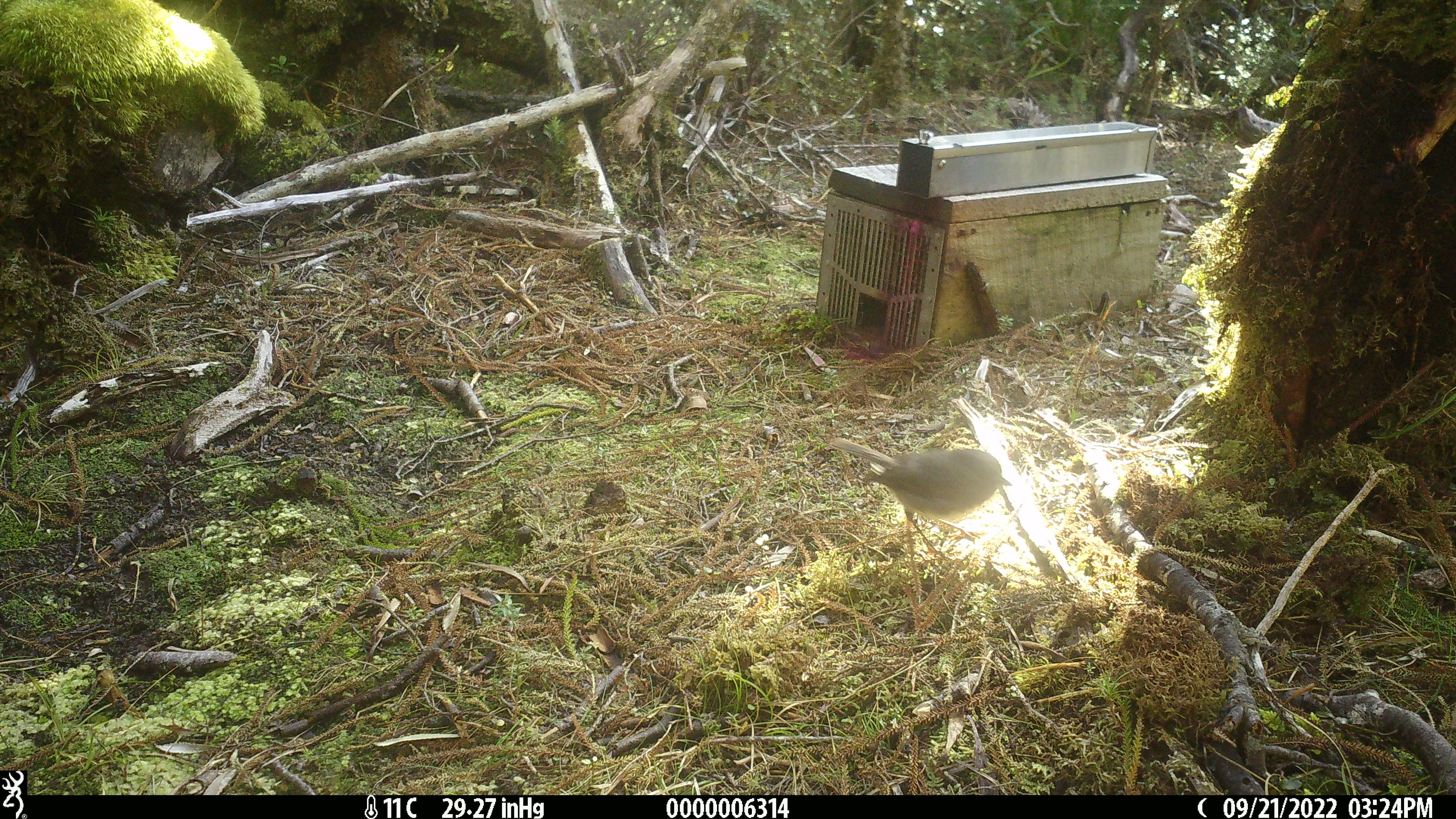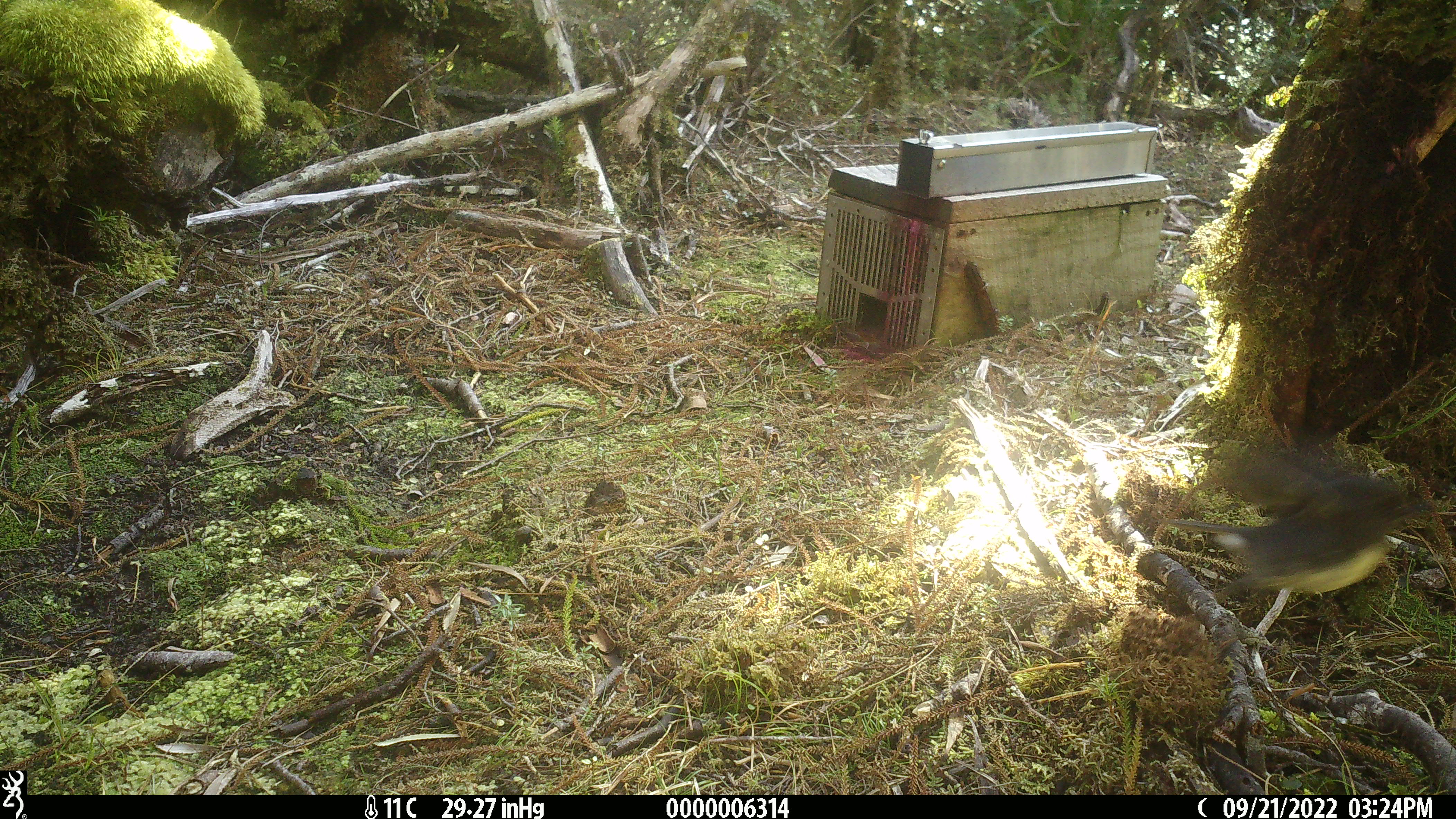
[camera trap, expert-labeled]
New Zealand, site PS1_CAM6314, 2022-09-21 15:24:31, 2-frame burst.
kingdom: Animalia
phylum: Chordata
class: Aves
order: Passeriformes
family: Petroicidae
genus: Petroica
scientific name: Petroica australis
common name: new zealand robin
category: robin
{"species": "robin (new zealand robin) (Petroica australis)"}